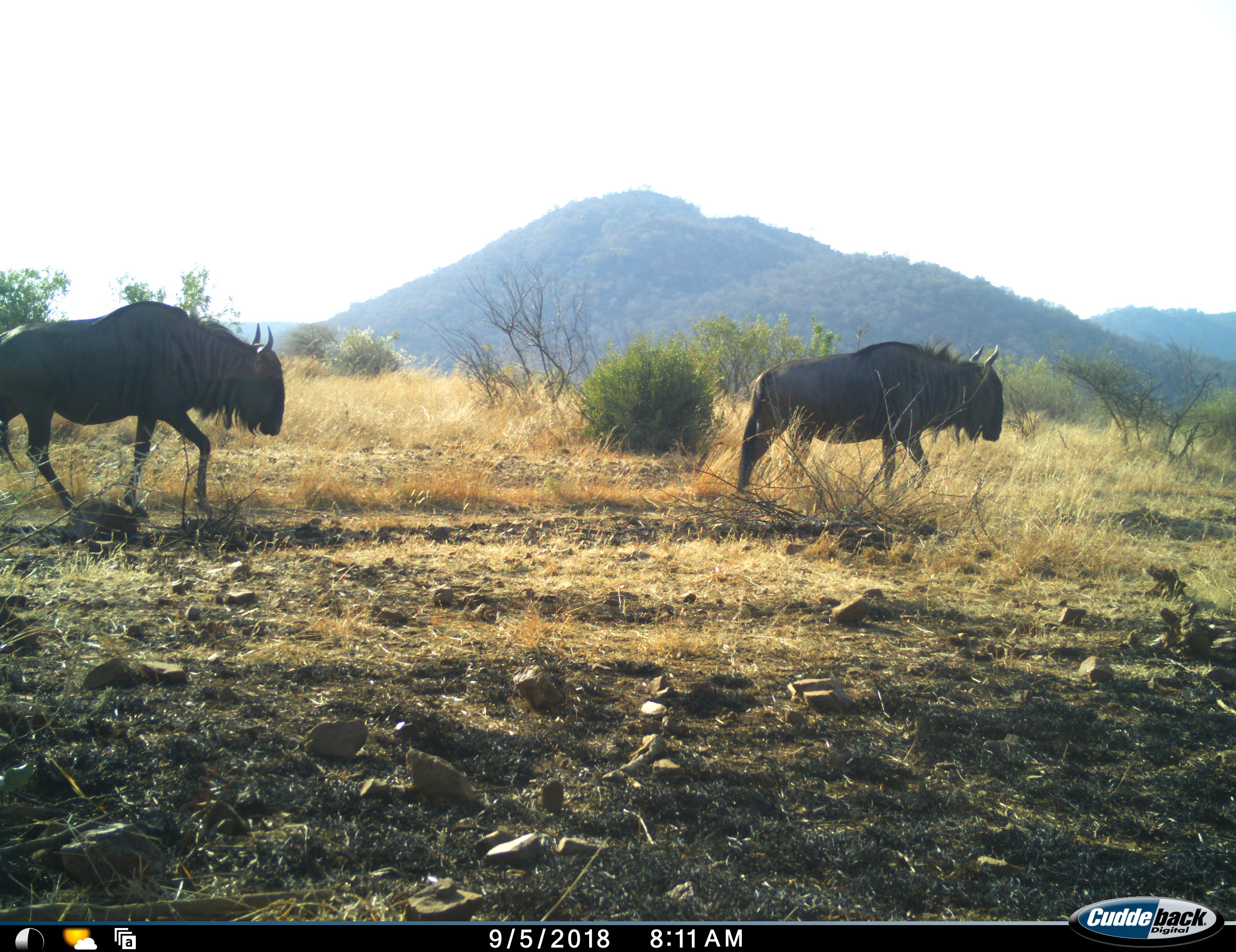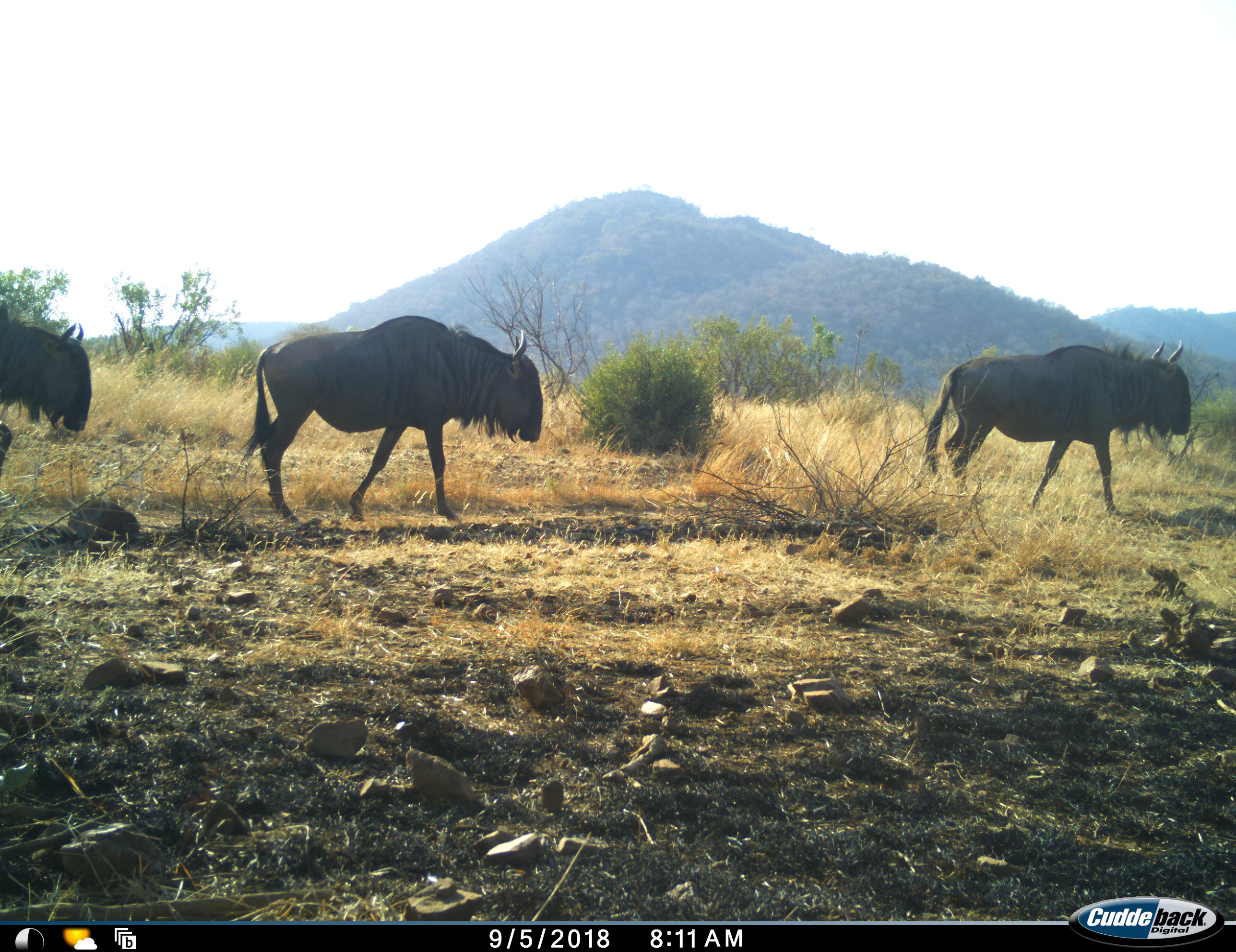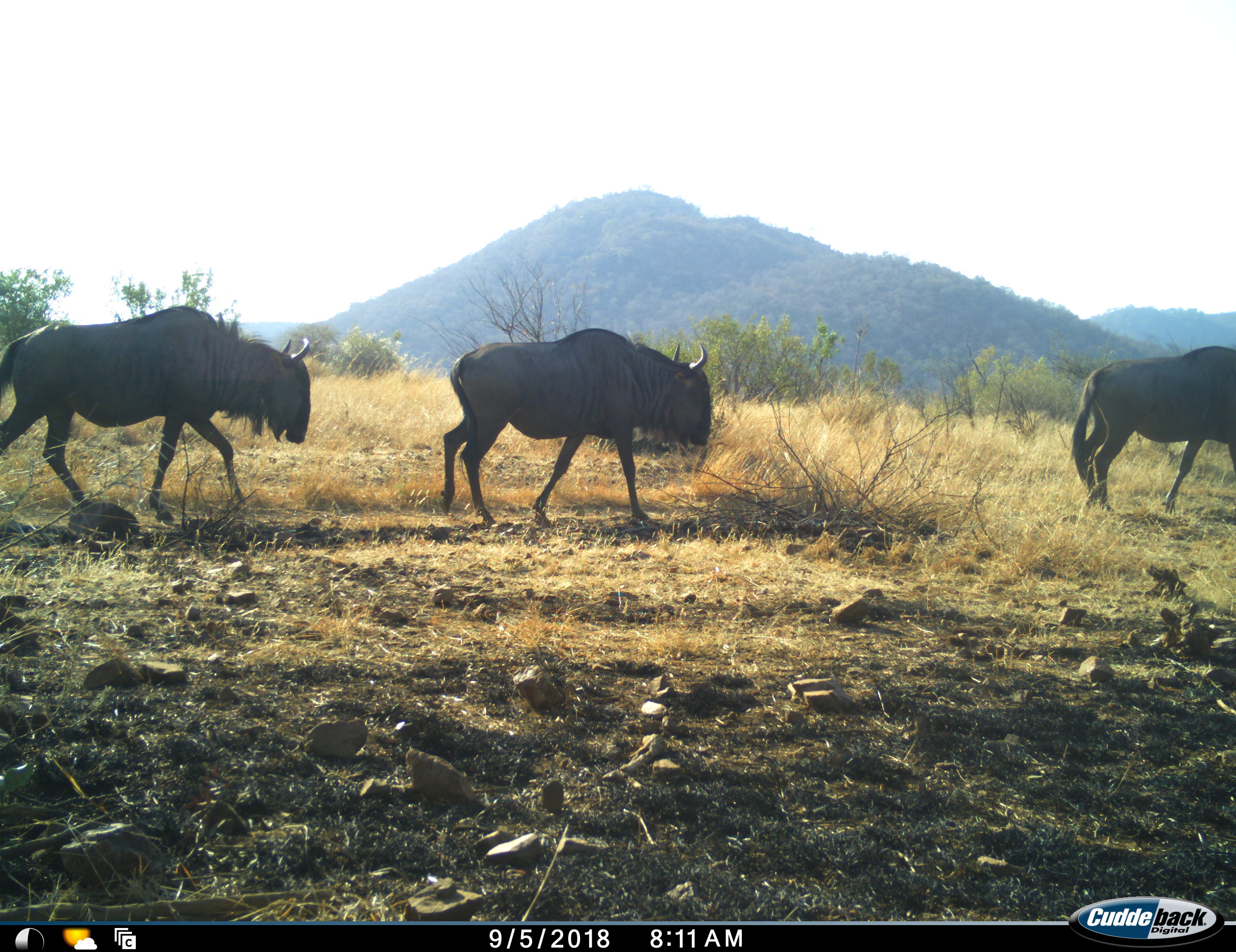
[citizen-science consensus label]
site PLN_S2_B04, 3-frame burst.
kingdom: Animalia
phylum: Chordata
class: Mammalia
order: Artiodactyla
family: Bovidae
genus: Connochaetes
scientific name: Connochaetes taurinus taurinus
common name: blue wildebeest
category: wildebeestblue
Wildebeestblue (blue wildebeest) (Connochaetes taurinus taurinus), count 3. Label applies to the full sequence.